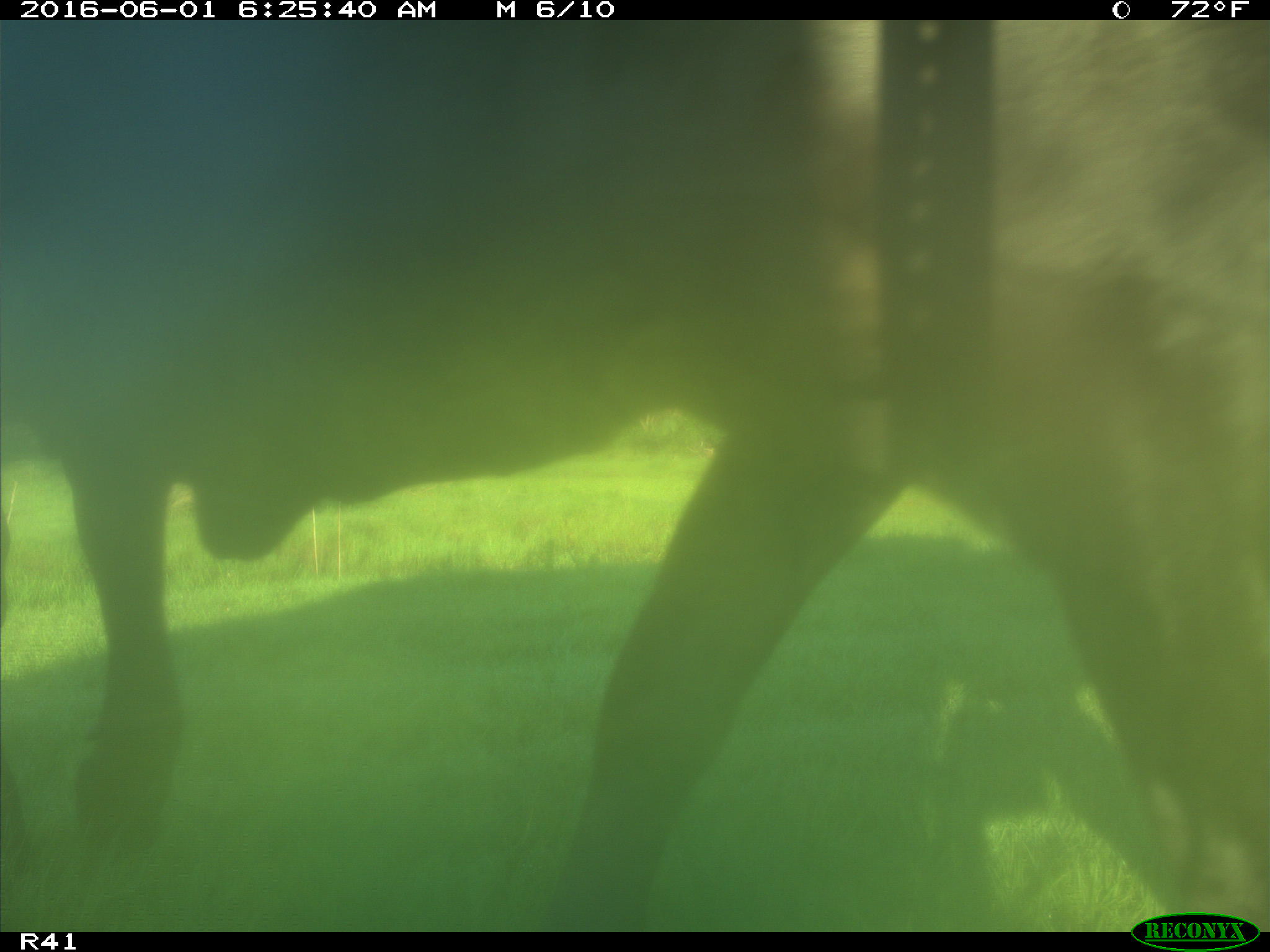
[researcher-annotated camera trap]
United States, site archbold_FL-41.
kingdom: Animalia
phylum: Chordata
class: Mammalia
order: Artiodactyla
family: Bovidae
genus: Bos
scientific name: Bos taurus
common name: domestic cow